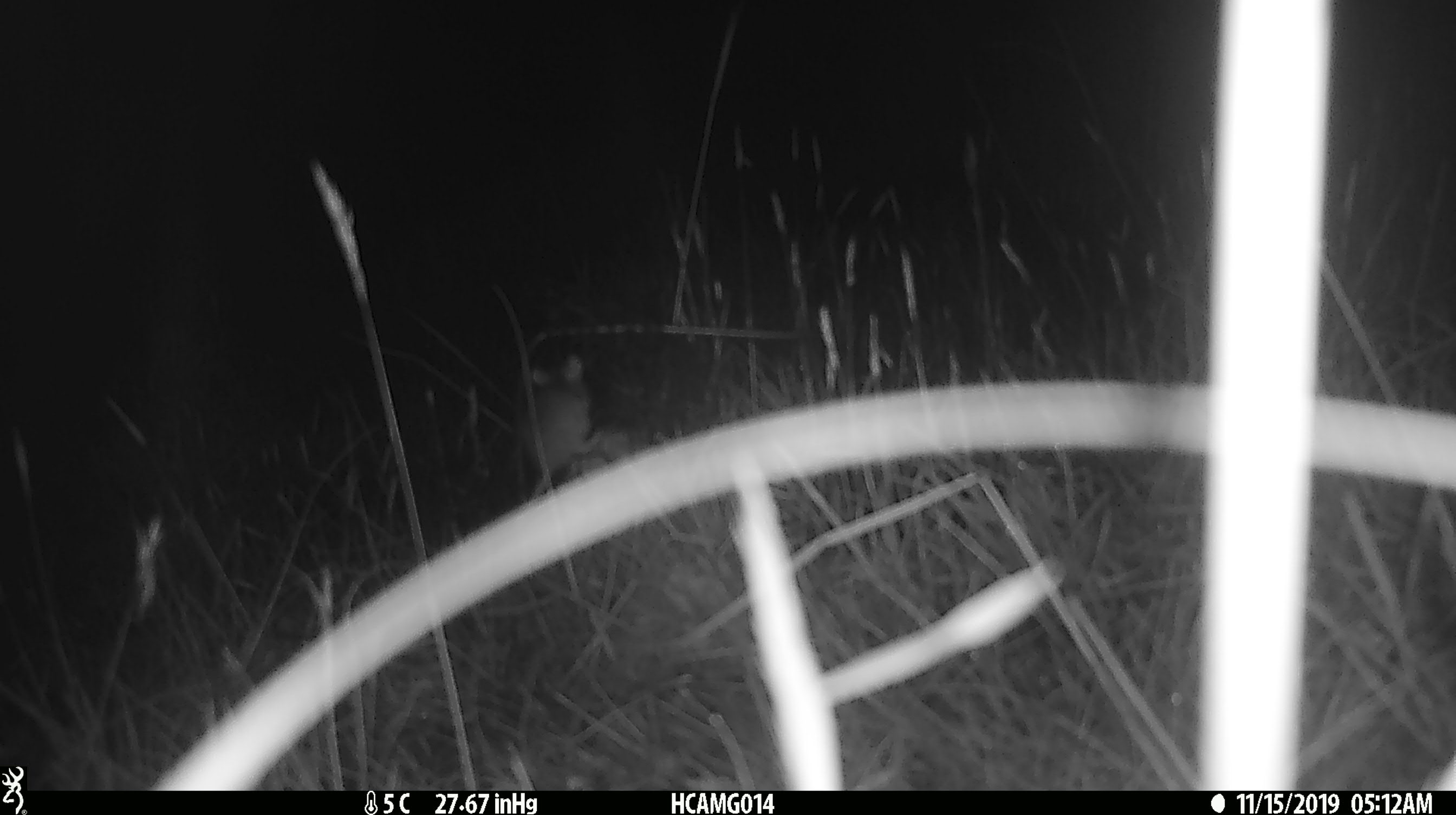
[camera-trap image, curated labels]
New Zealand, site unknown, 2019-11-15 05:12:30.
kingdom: Animalia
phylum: Chordata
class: Mammalia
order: Rodentia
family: Muridae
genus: Mus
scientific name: Mus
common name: mouse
Mouse (Mus).